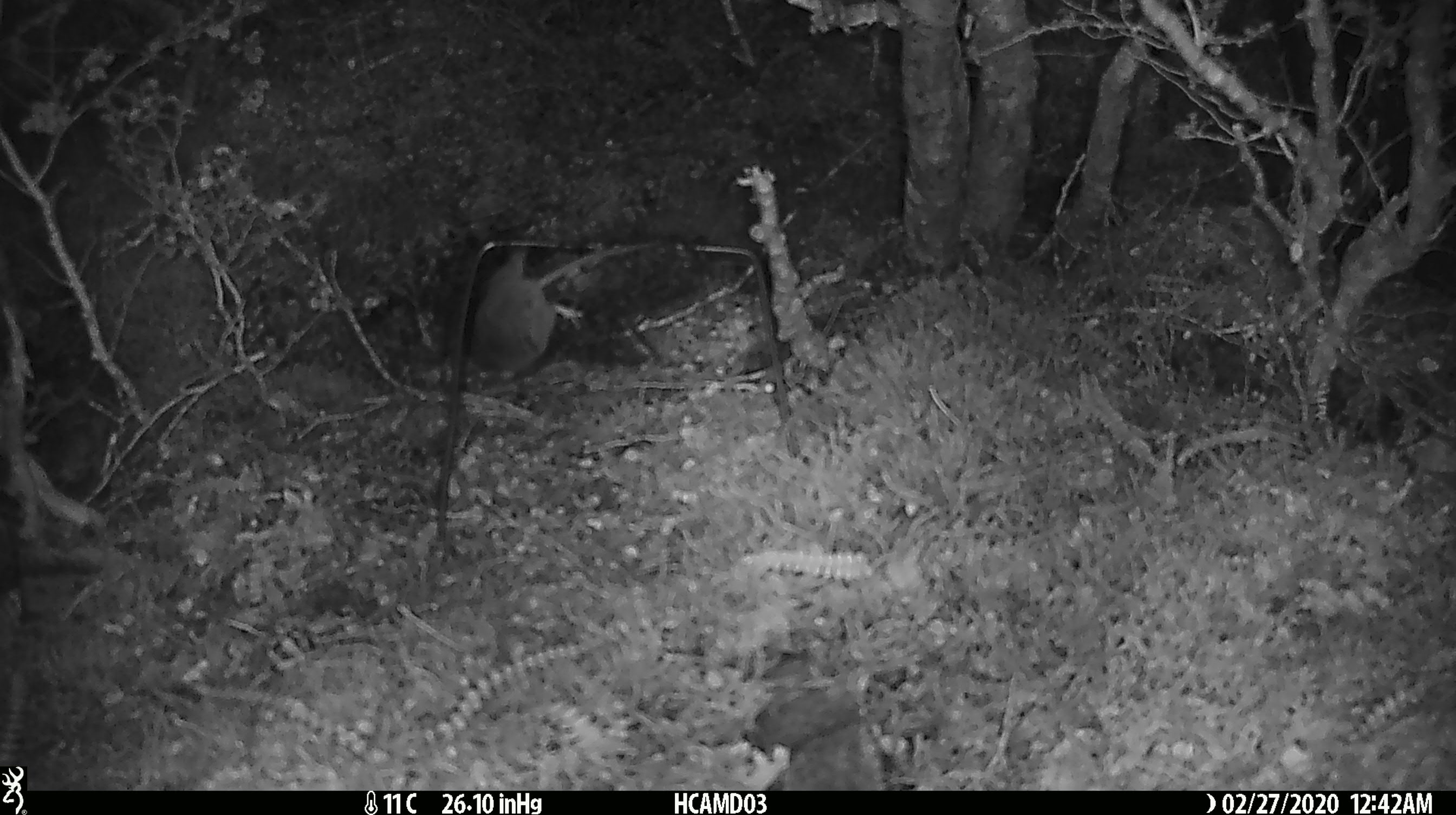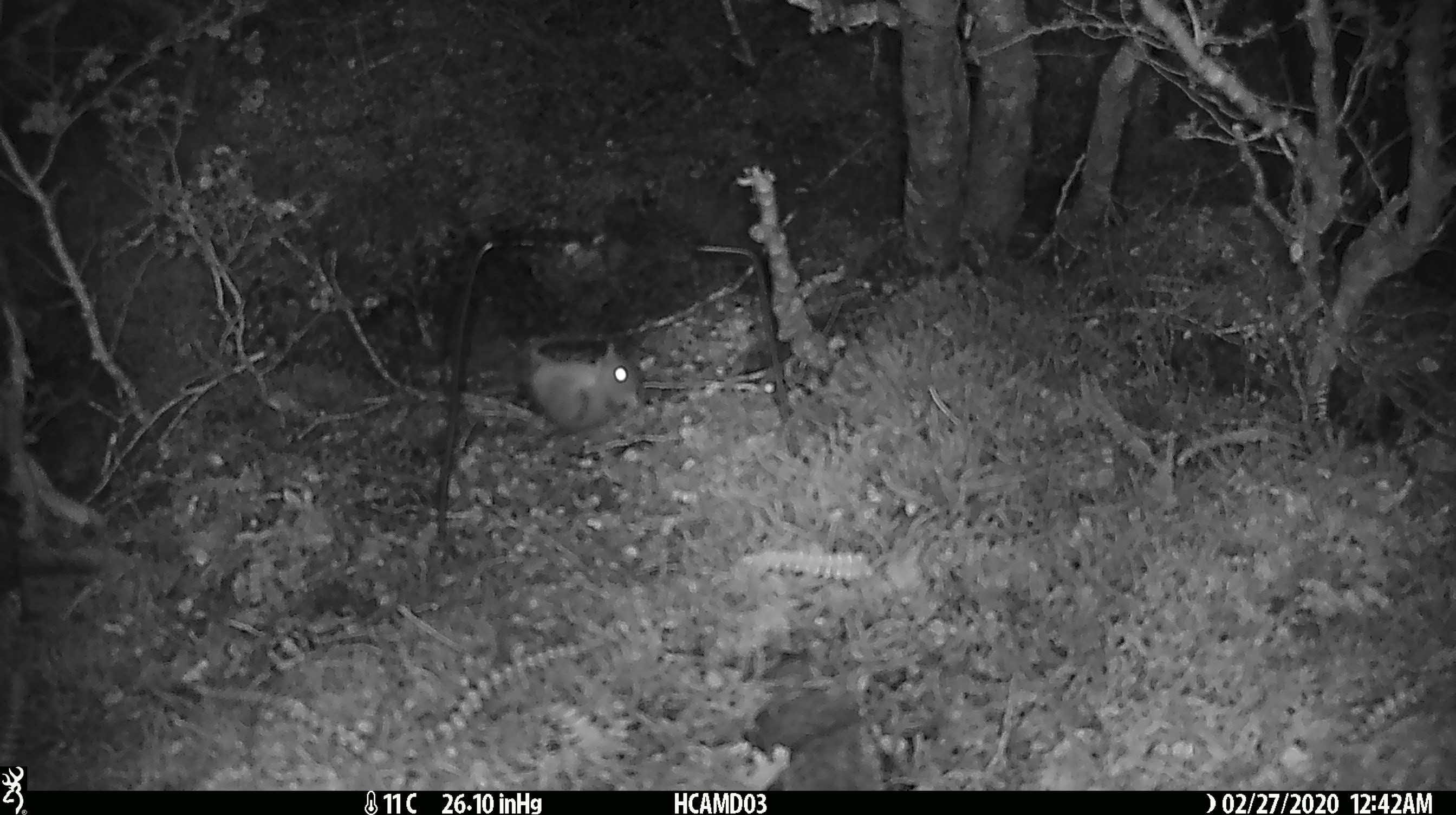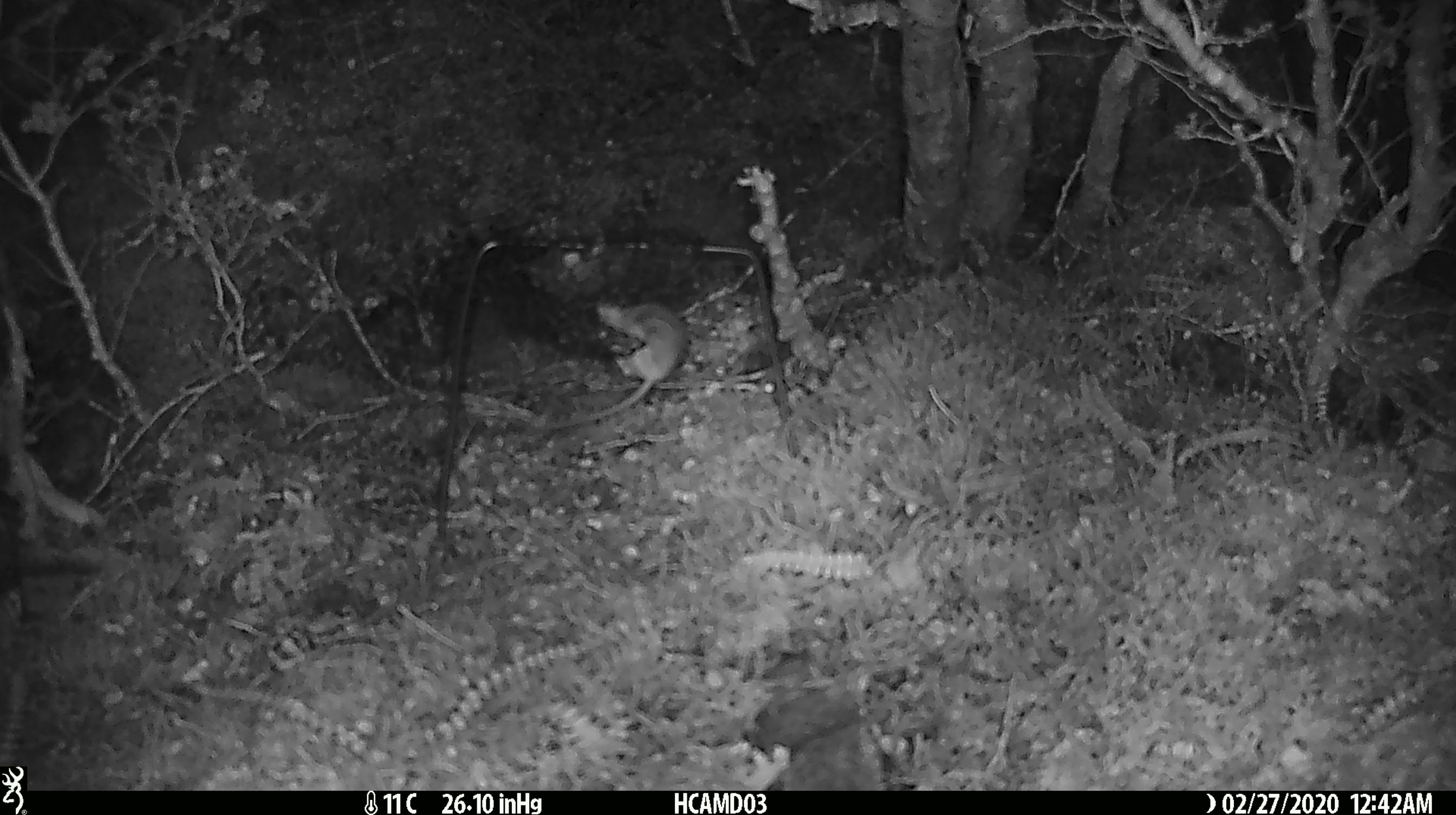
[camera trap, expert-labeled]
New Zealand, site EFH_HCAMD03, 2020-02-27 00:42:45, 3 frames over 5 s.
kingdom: Animalia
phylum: Chordata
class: Mammalia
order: Rodentia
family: Muridae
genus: Mus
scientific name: Mus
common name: mouse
Mouse (Mus).